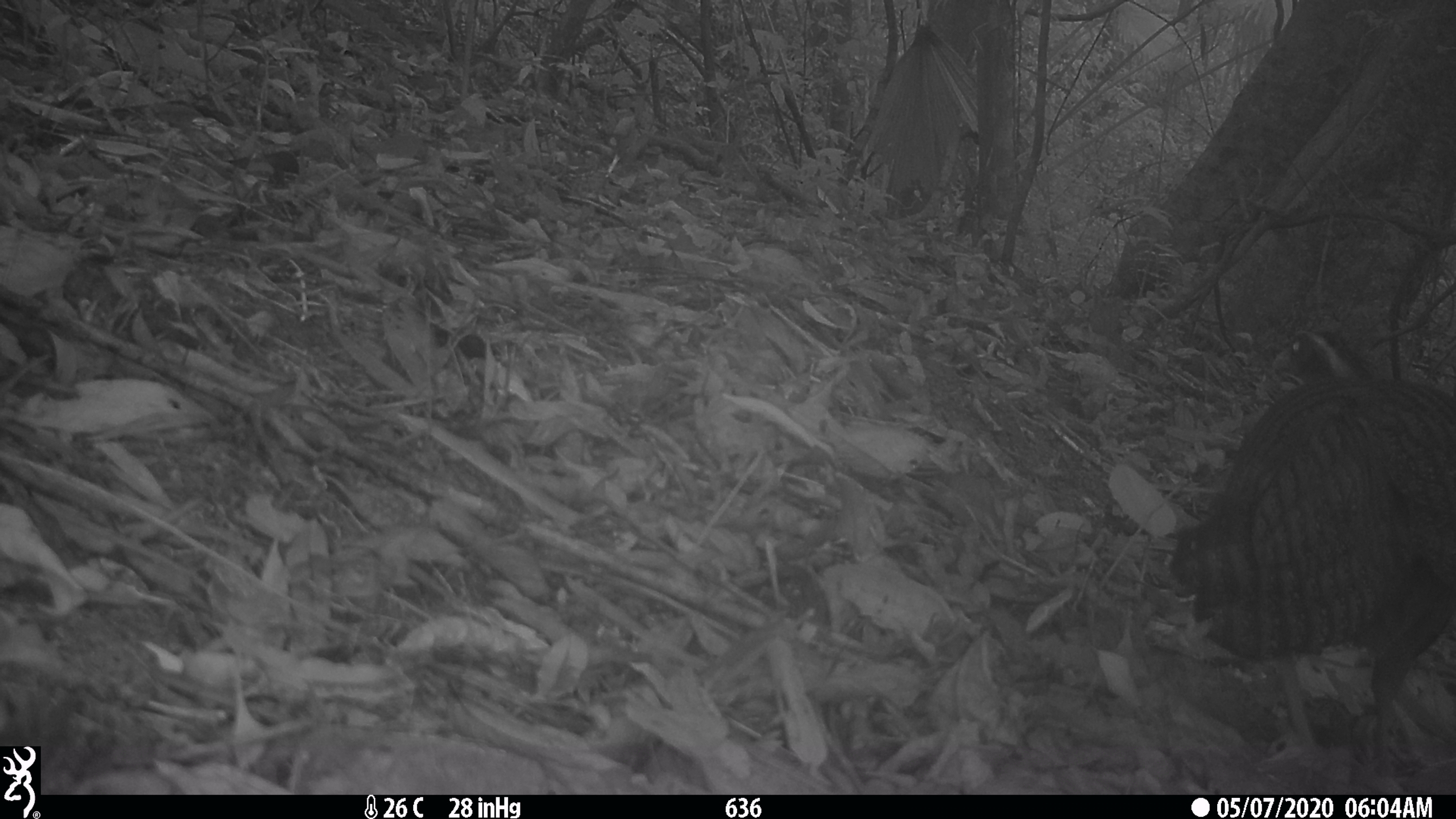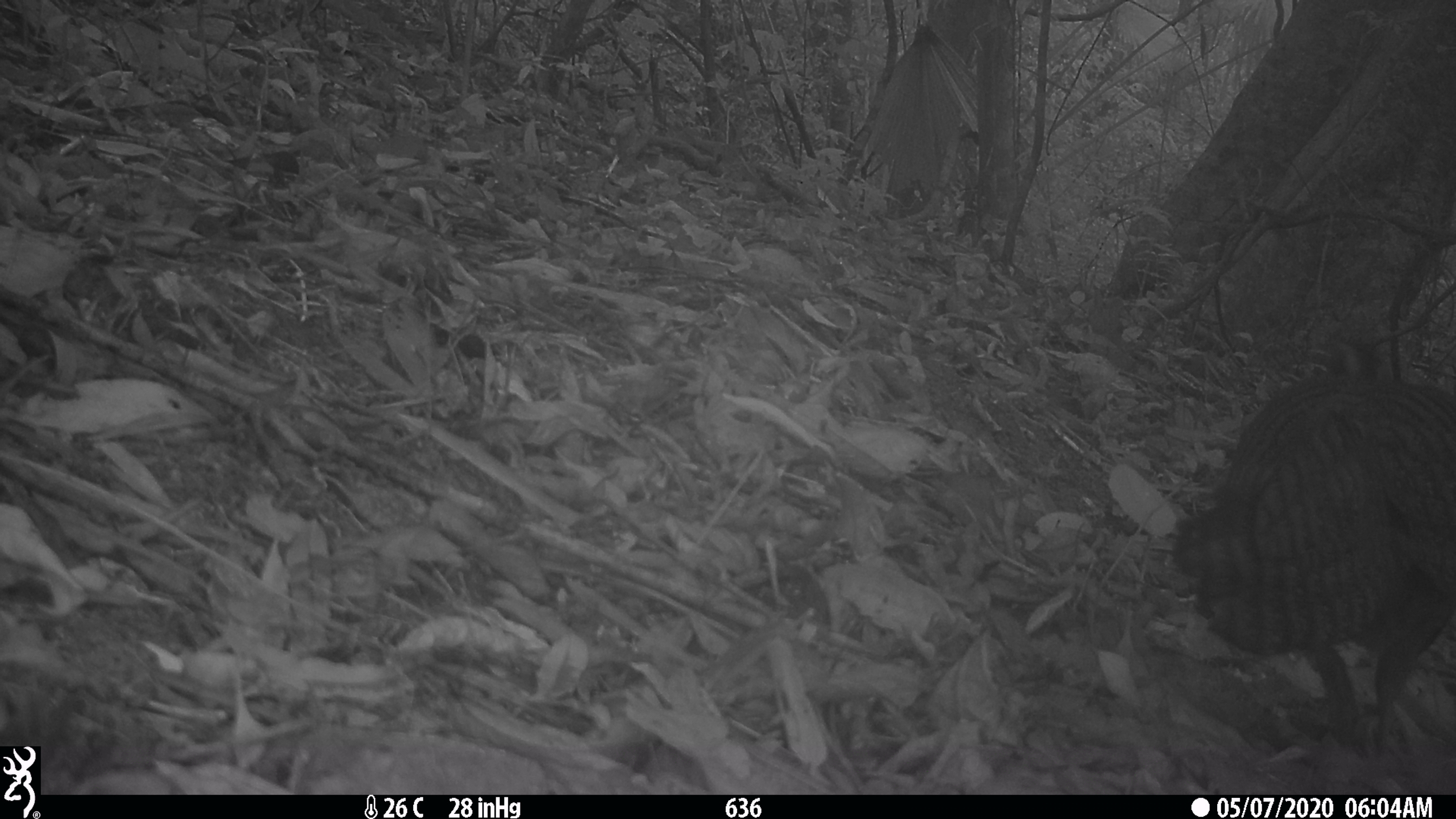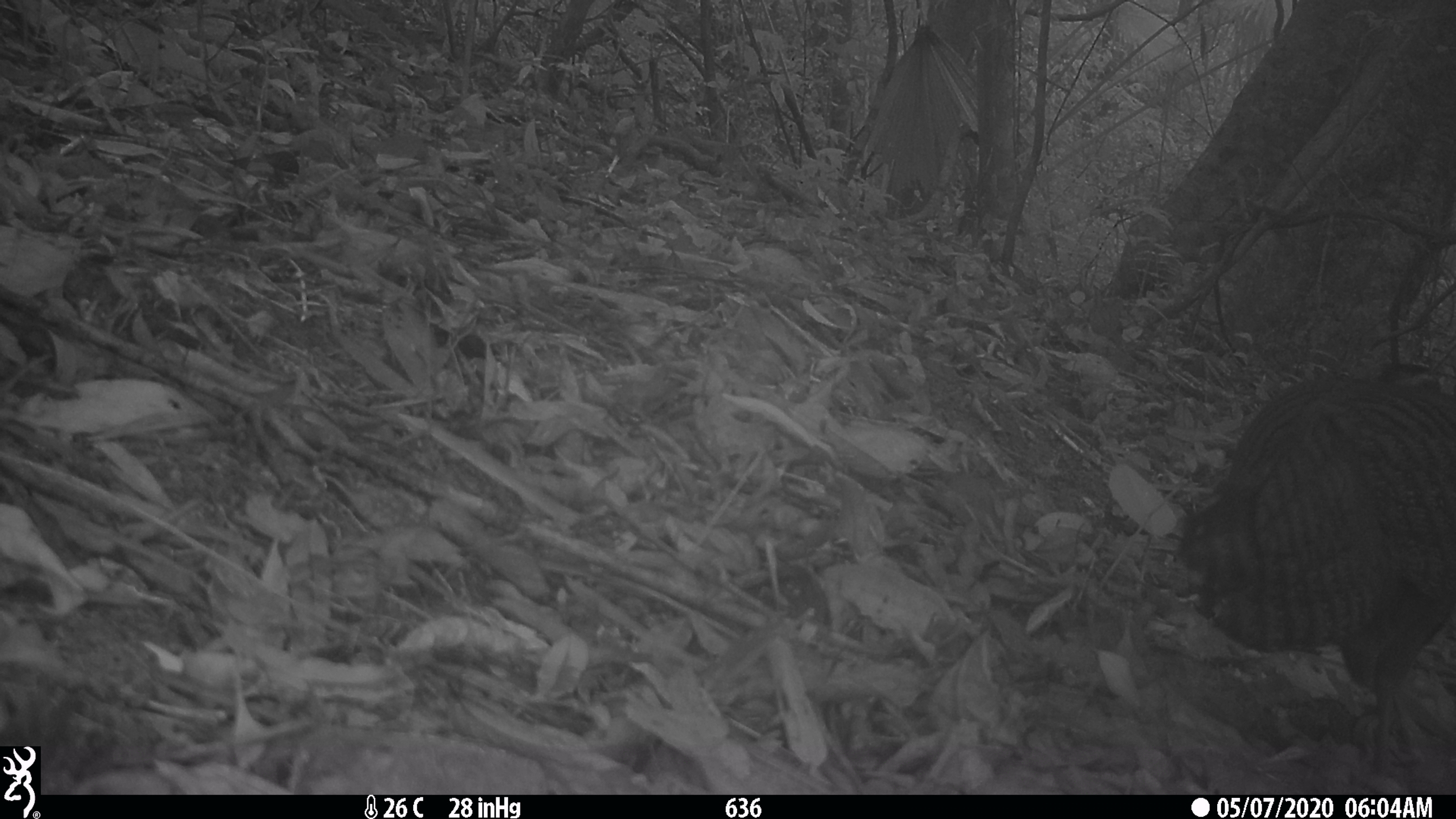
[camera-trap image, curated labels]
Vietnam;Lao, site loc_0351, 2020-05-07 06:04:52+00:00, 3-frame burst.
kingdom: Animalia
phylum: Chordata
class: Aves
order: Galliformes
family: Phasianidae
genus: Lophura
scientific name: Lophura nycthemera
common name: silver pheasant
Silver pheasant (Lophura nycthemera). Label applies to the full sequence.